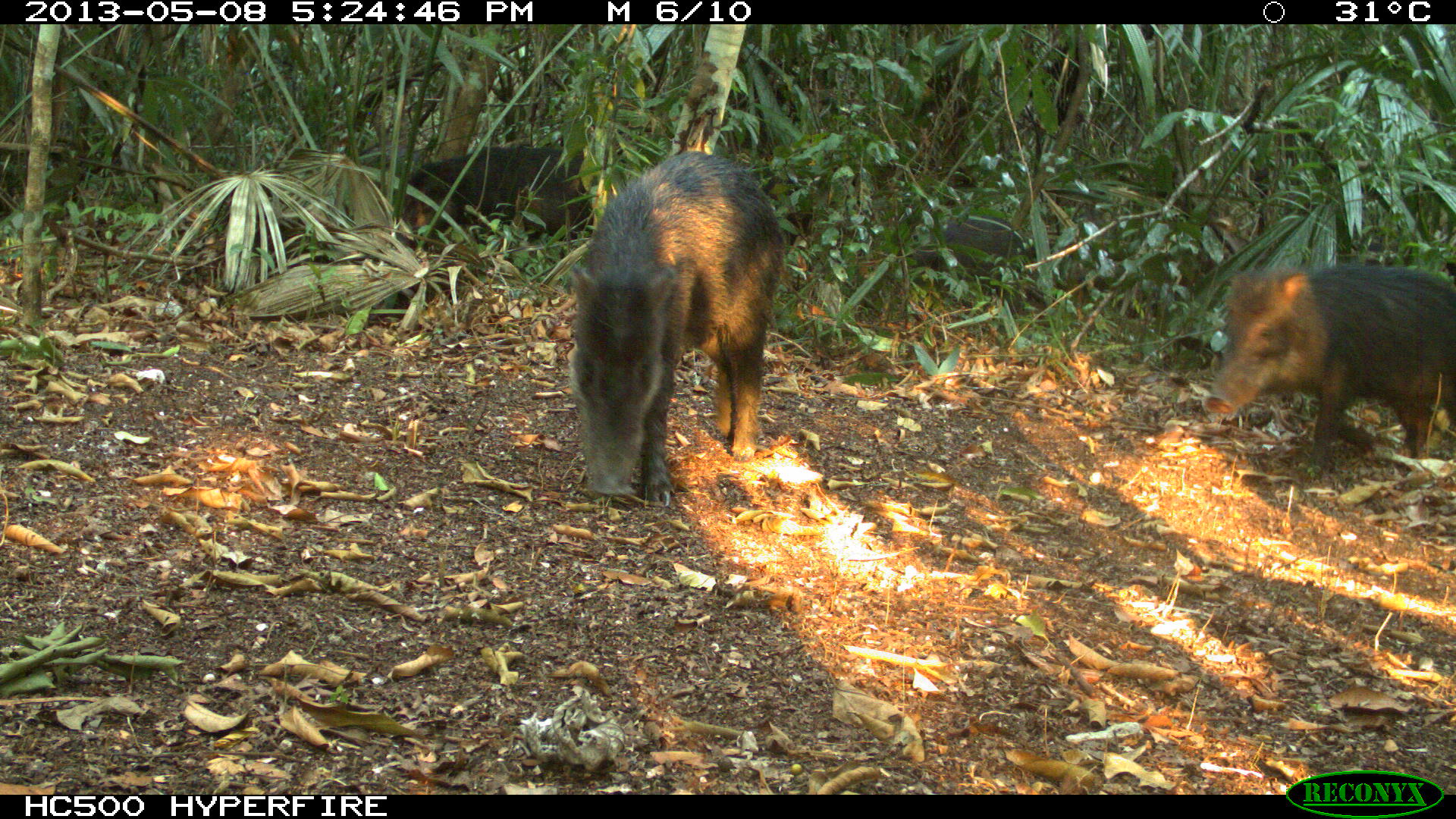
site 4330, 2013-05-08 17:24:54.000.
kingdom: Animalia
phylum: Chordata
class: Mammalia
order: Artiodactyla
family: Tayassuidae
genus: Tayassu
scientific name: Tayassu pecari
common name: white-lipped peccary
Tayassu pecari (white-lipped peccary), count 4.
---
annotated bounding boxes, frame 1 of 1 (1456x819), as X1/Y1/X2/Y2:
tayassu pecari: 567/150/785/507; 1201/264/1456/467; 402/144/594/243; 908/215/1025/292